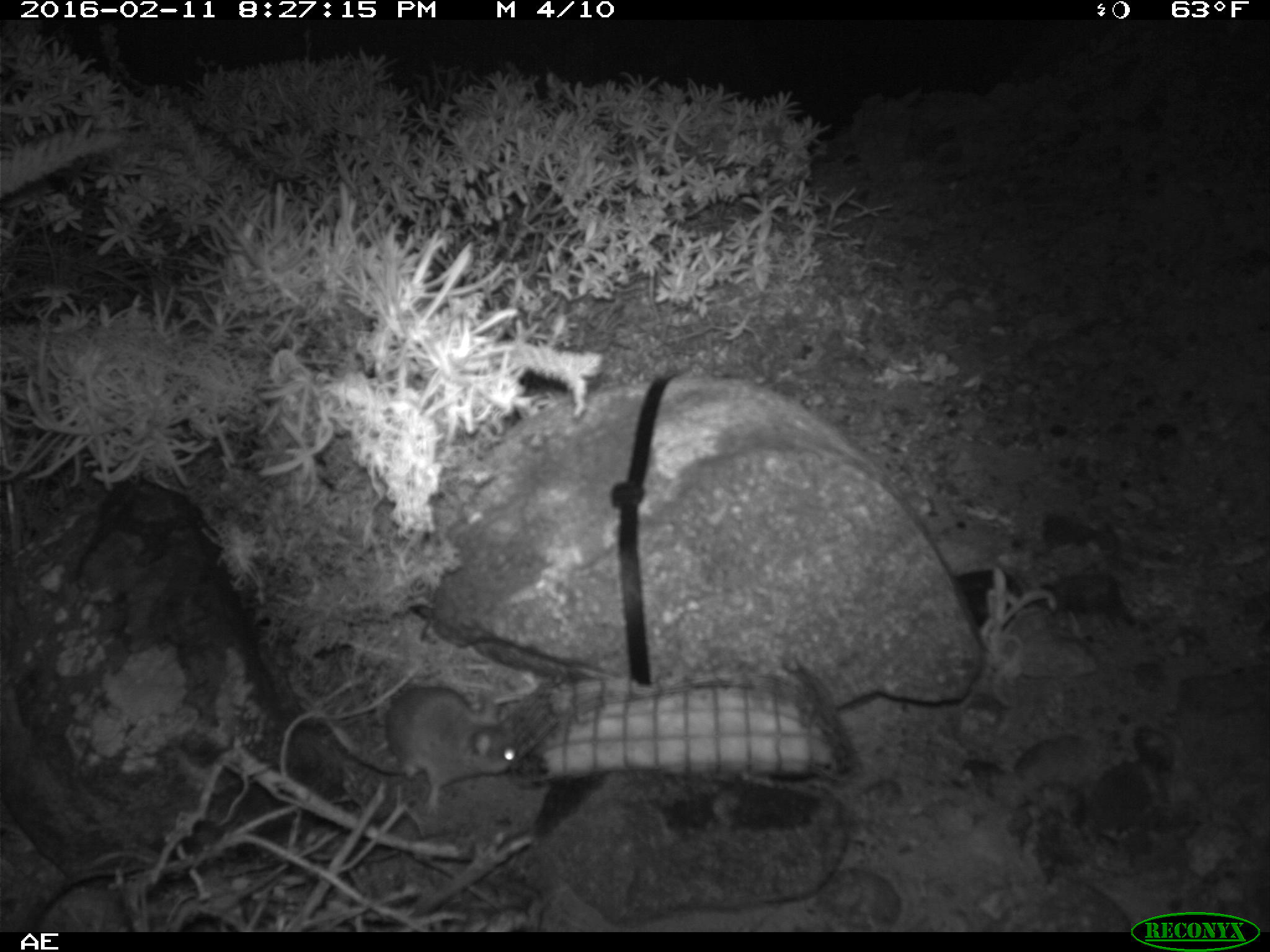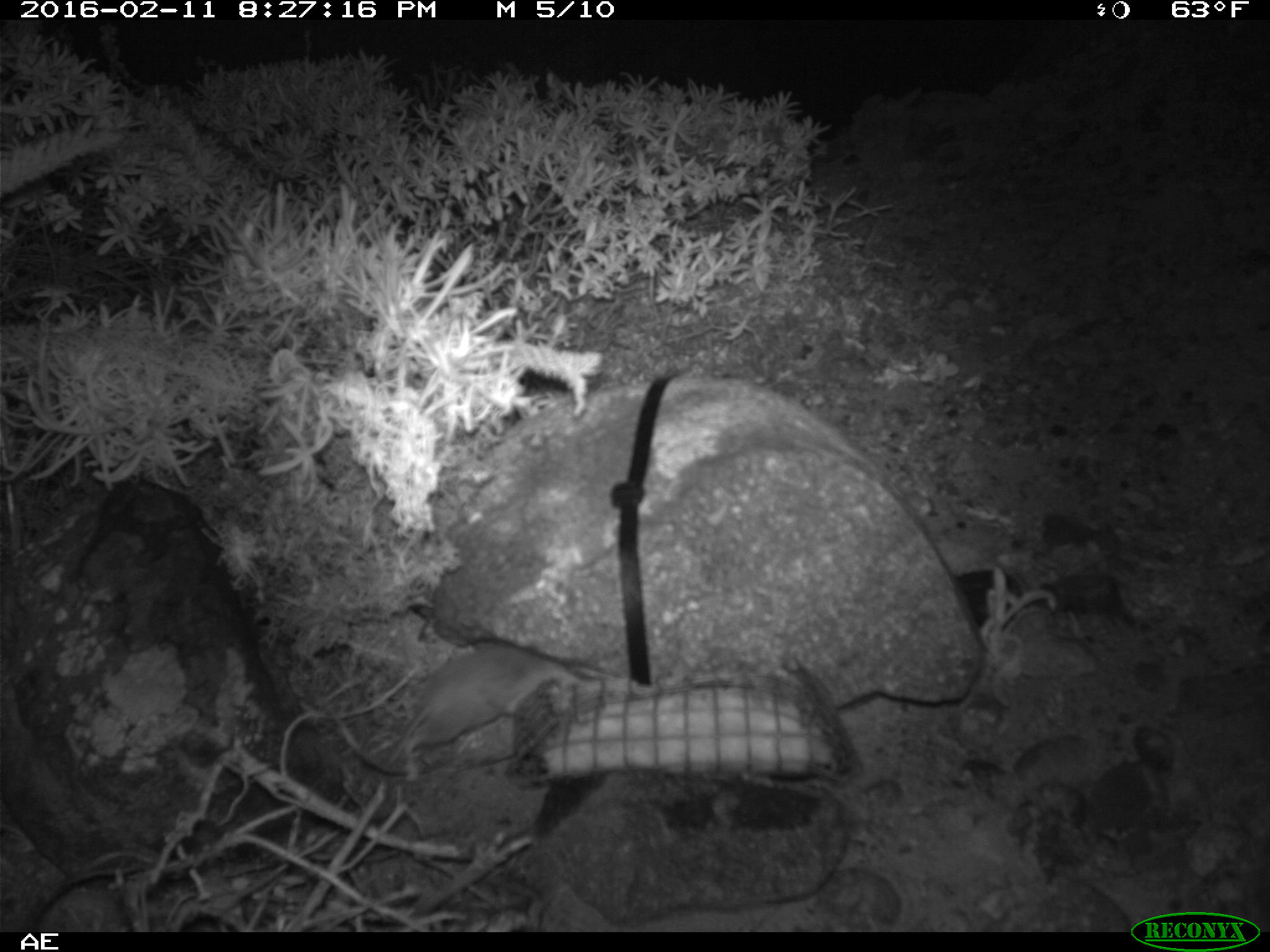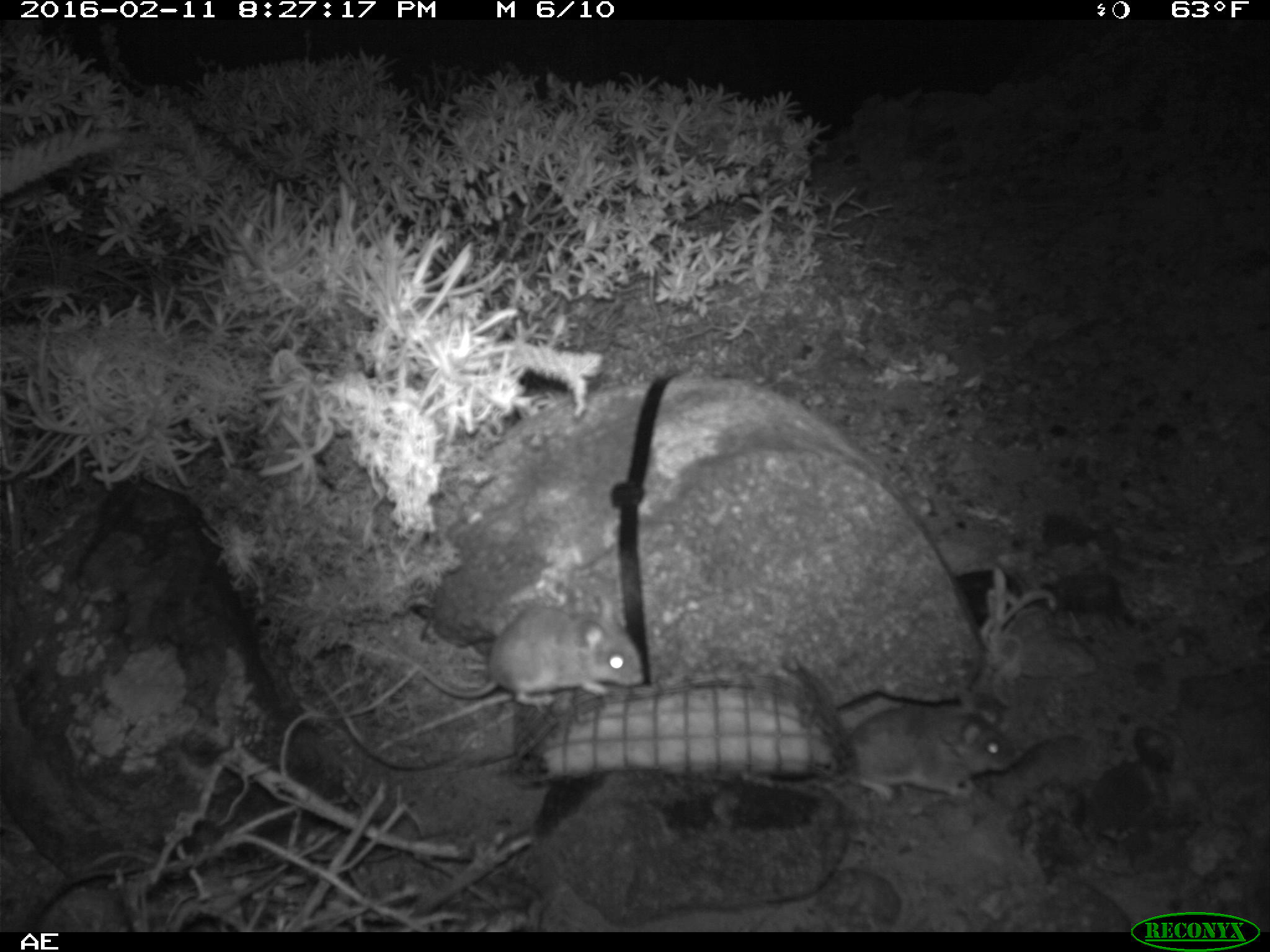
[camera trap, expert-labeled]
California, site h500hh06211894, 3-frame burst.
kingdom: Animalia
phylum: Chordata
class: Mammalia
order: Rodentia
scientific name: Rodentia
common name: rodent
Rodent (Rodentia).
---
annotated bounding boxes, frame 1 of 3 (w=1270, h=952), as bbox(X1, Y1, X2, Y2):
rodent: bbox(384, 685, 517, 814)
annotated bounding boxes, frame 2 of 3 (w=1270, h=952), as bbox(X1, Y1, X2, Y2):
rodent: bbox(384, 647, 585, 785)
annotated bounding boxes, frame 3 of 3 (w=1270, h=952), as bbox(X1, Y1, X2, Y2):
rodent: bbox(364, 593, 643, 709); bbox(846, 698, 1011, 800)